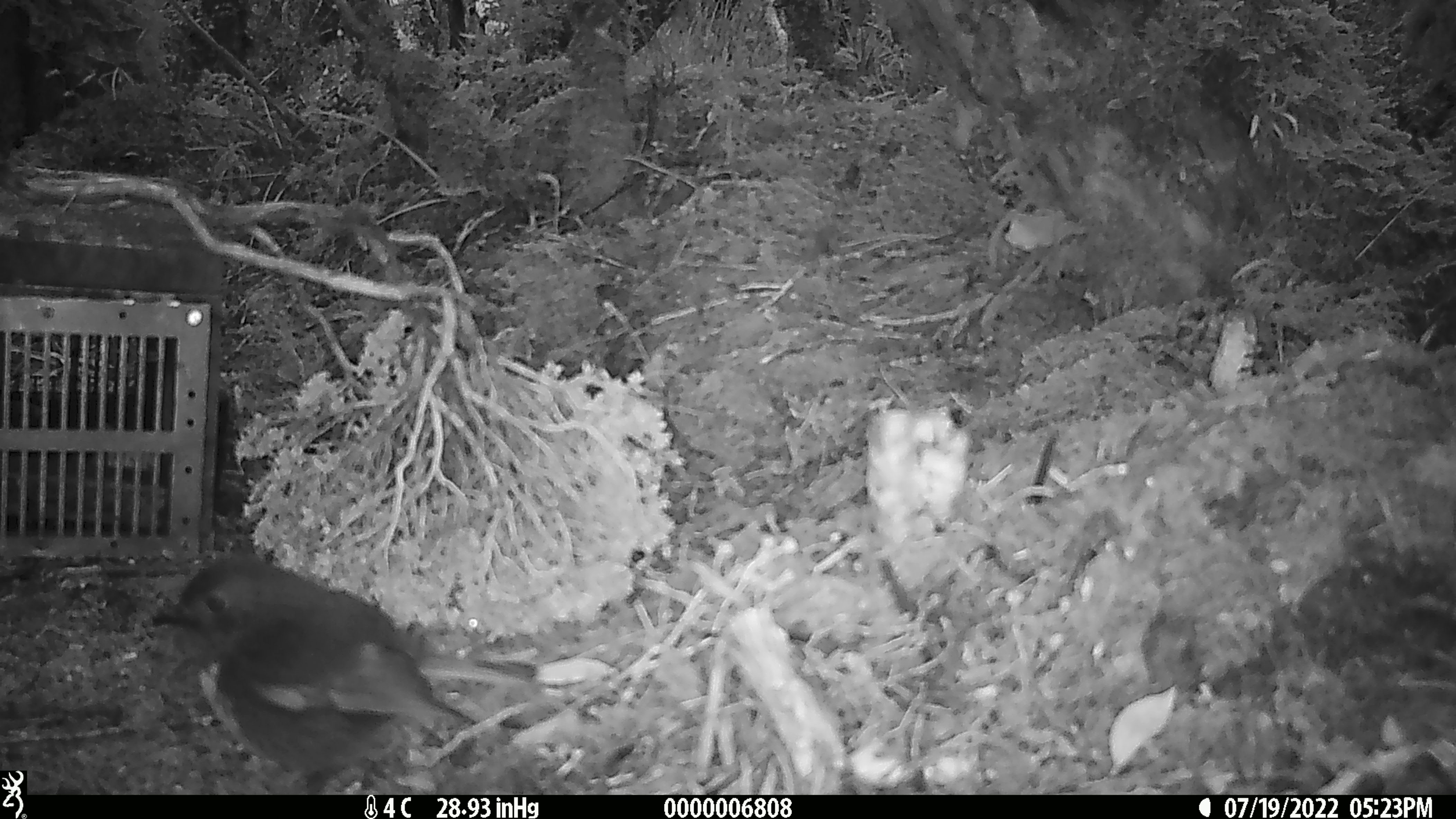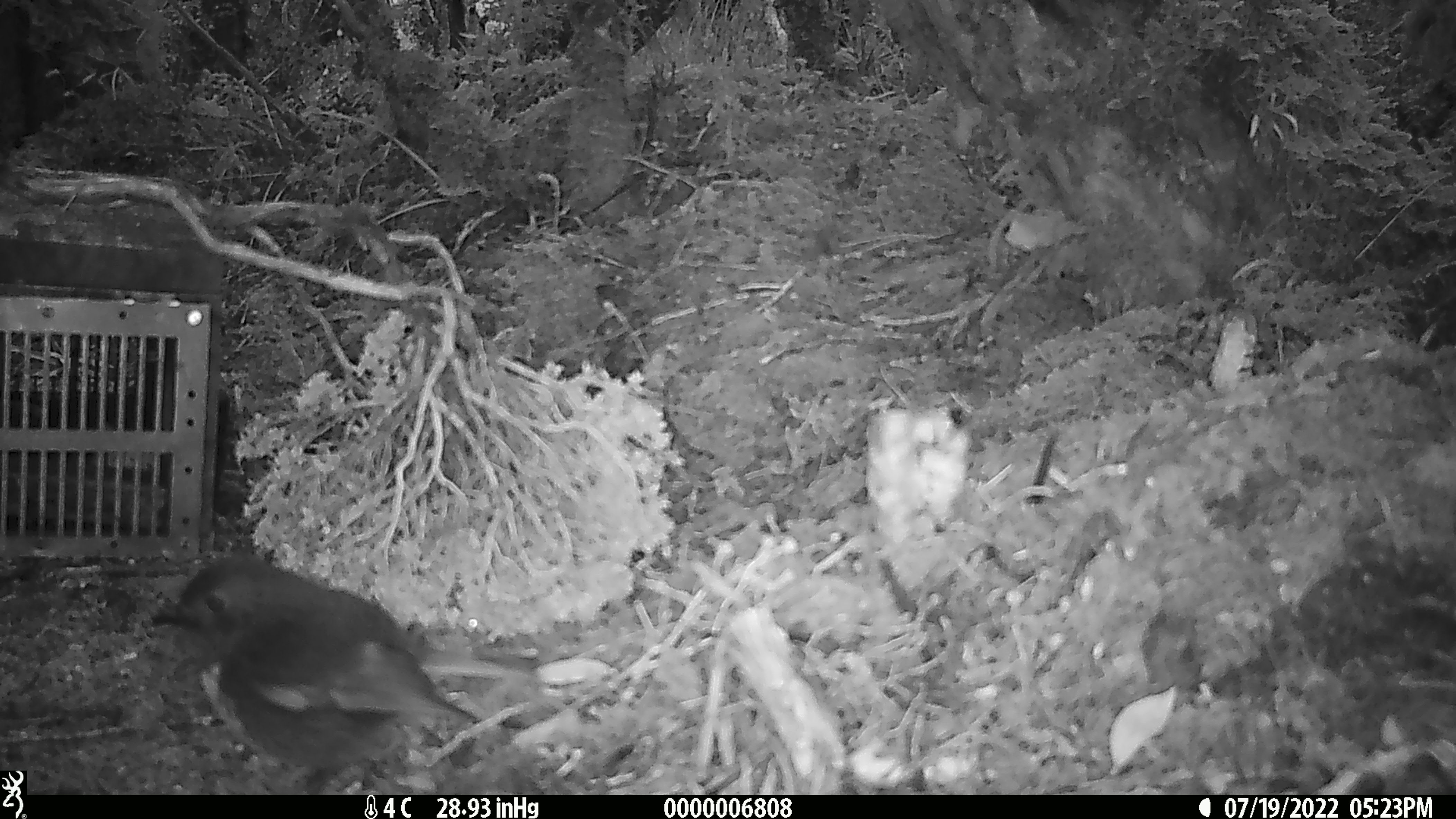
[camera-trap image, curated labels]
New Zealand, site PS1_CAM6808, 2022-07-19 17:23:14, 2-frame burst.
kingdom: Animalia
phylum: Chordata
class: Aves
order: Passeriformes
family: Petroicidae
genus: Petroica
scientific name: Petroica macrocephala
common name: tomtit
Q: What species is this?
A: Tomtit (Petroica macrocephala).